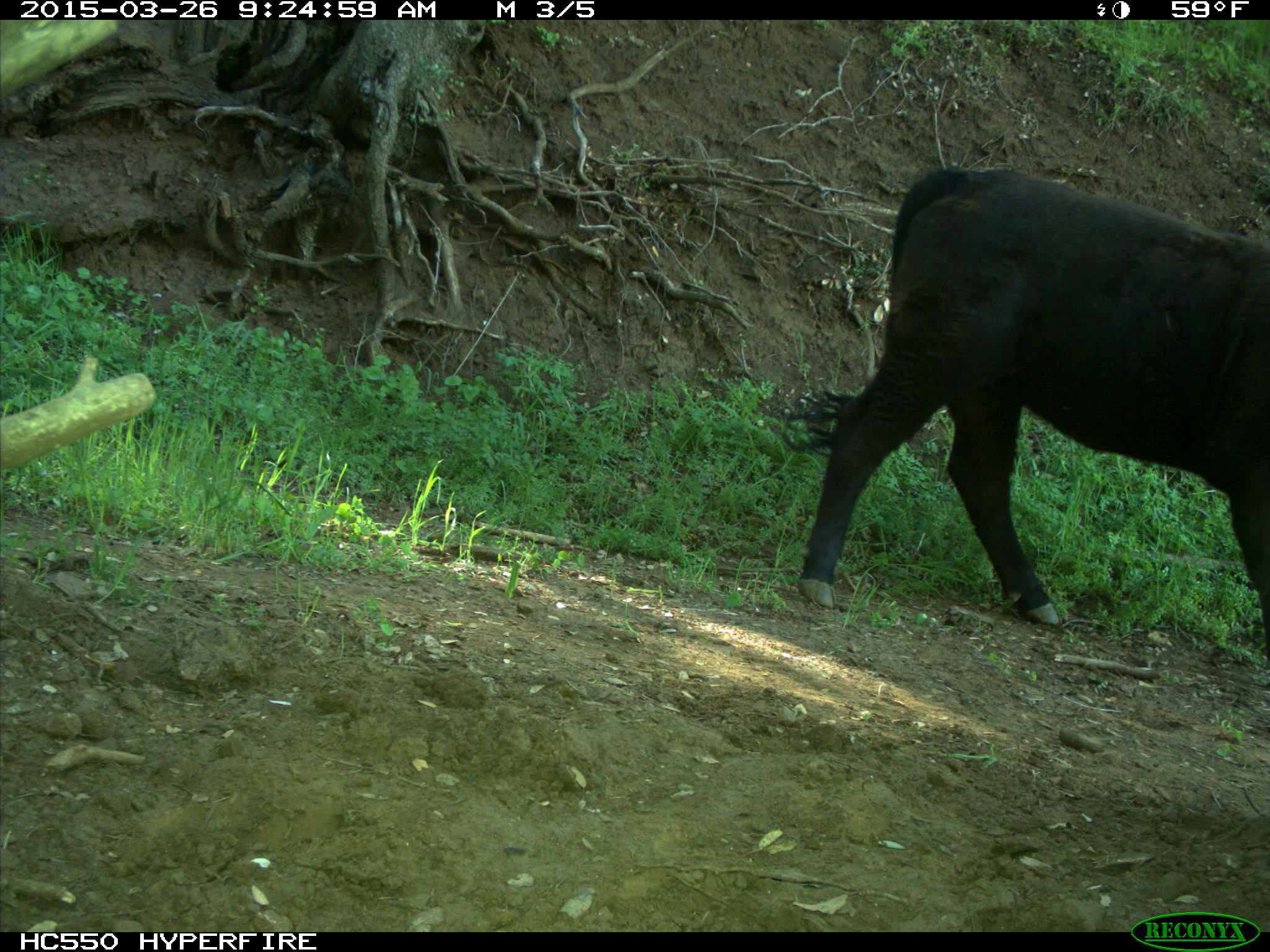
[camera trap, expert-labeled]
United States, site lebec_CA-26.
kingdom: Animalia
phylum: Chordata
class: Mammalia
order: Artiodactyla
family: Bovidae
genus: Bos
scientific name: Bos taurus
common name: domestic cow